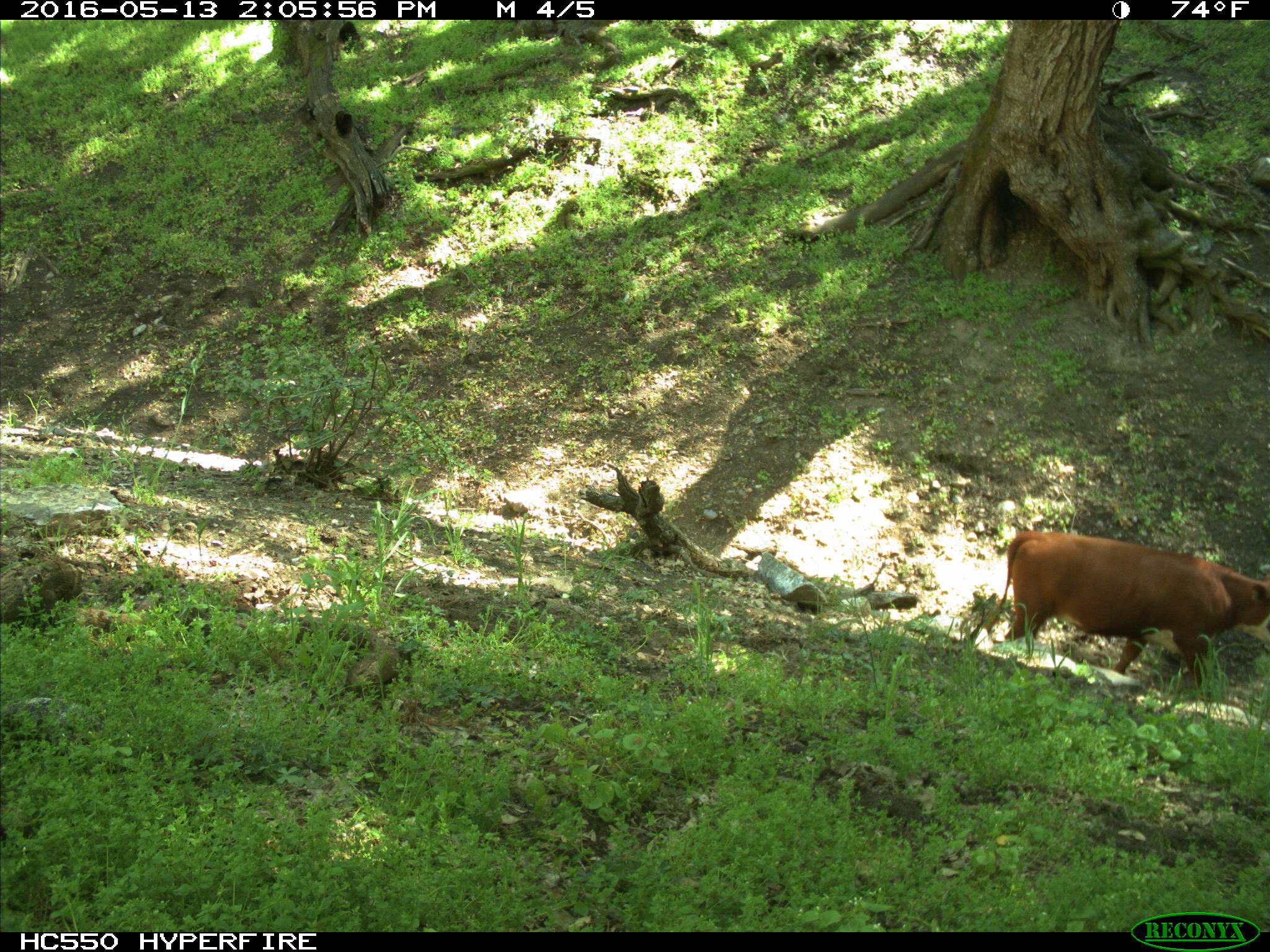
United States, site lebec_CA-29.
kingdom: Animalia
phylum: Chordata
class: Mammalia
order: Artiodactyla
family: Bovidae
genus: Bos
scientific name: Bos taurus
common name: domestic cow